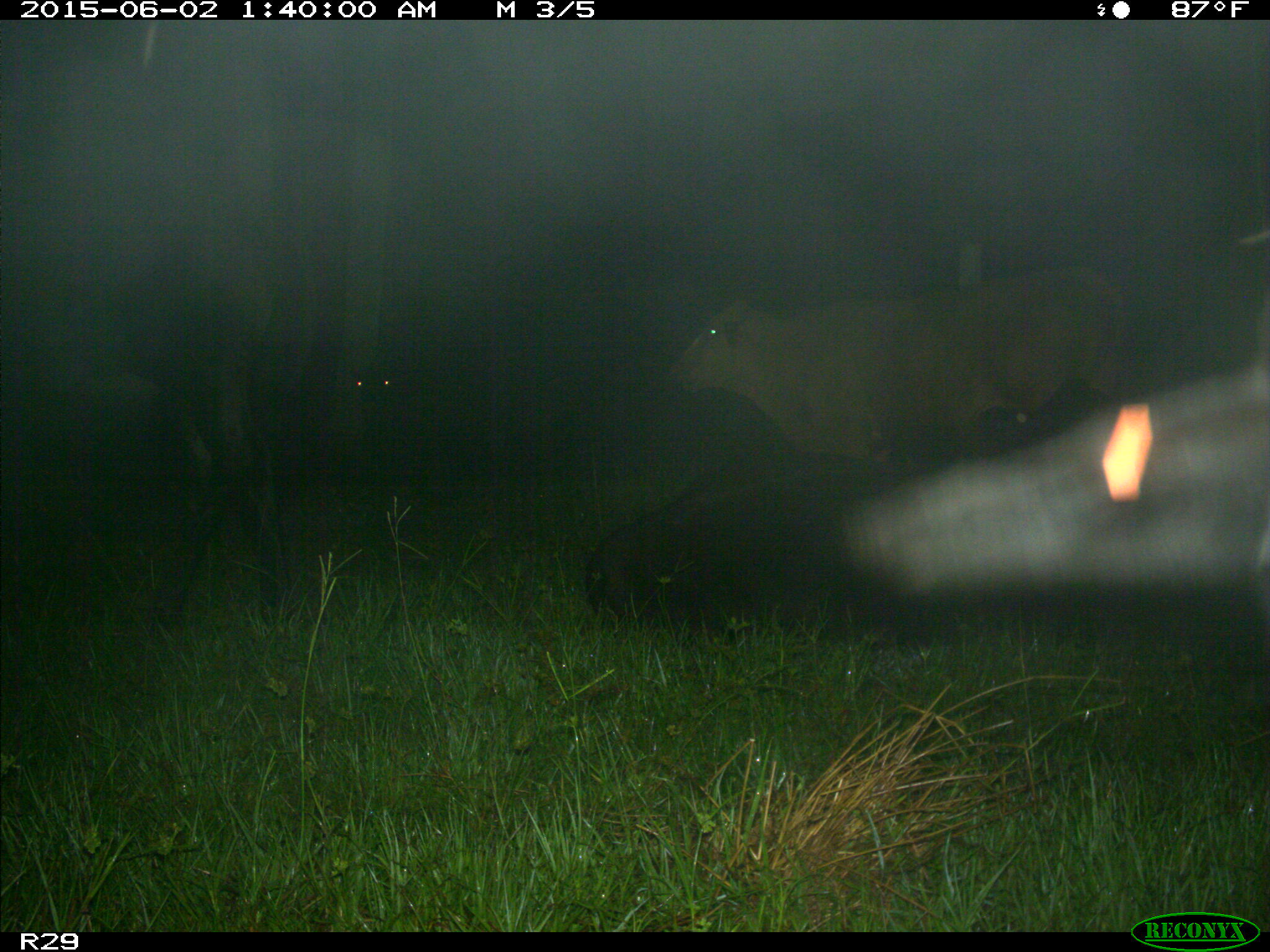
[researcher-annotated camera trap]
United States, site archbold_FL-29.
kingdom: Animalia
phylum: Chordata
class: Mammalia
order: Artiodactyla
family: Bovidae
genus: Bos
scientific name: Bos taurus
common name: domestic cow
Bos taurus (domestic cow).